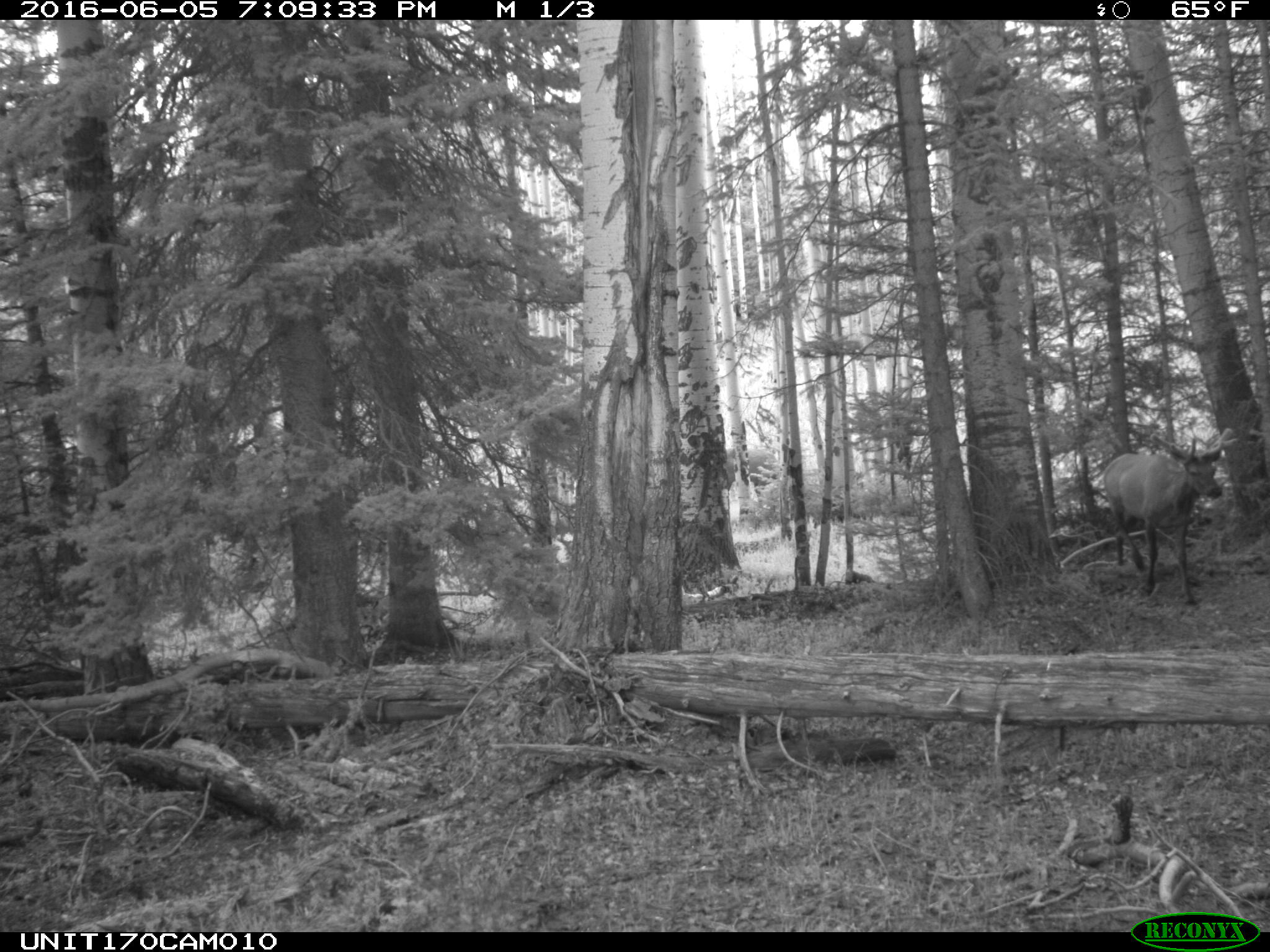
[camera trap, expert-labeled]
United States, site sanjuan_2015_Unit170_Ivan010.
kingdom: Animalia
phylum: Chordata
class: Mammalia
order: Artiodactyla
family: Cervidae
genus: Cervus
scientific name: Cervus elaphus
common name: red deer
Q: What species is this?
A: Cervus elaphus (red deer).